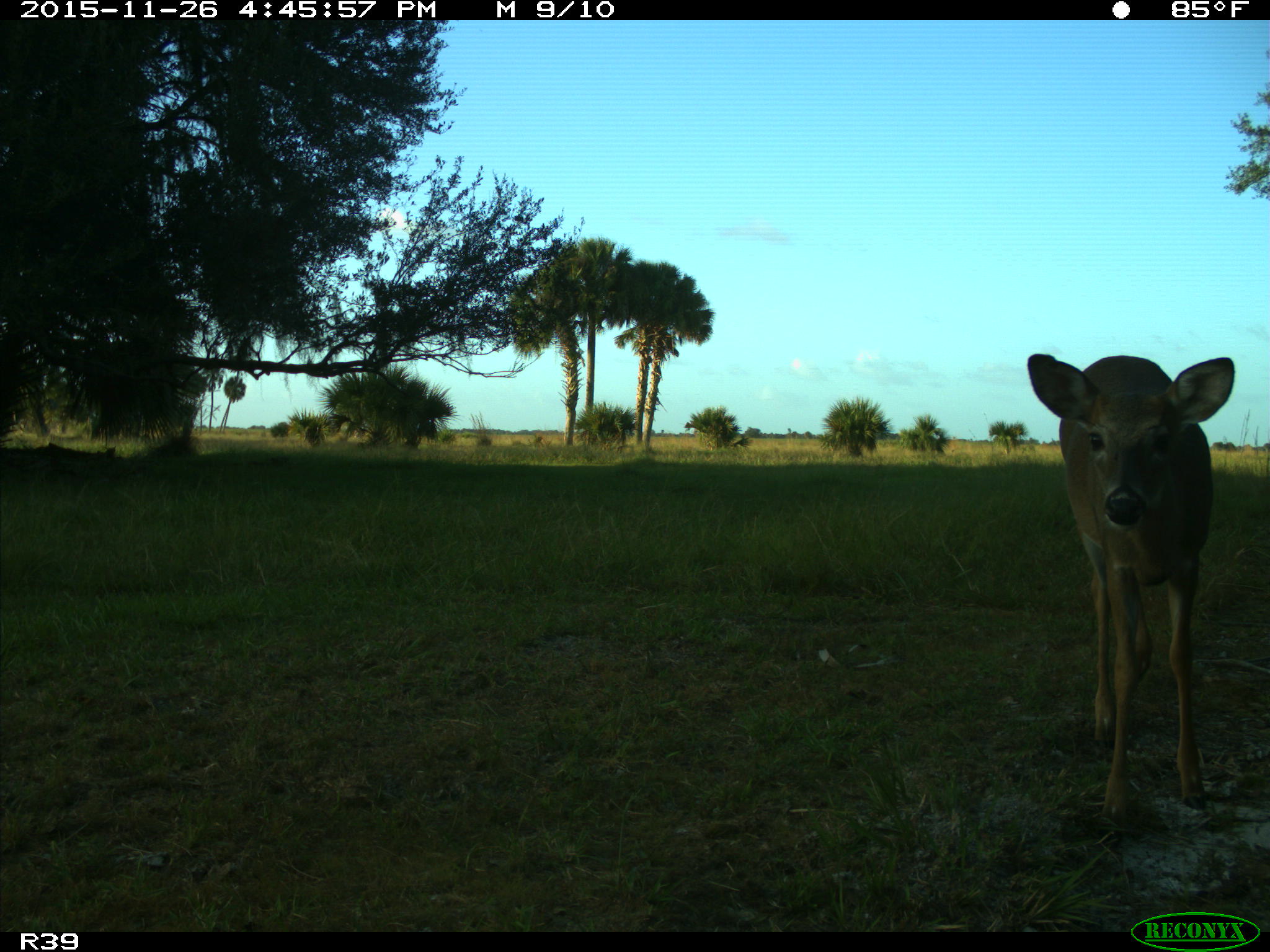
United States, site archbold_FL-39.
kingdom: Animalia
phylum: Chordata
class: Mammalia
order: Artiodactyla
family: Cervidae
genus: Odocoileus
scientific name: Odocoileus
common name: deer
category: unidentified deer